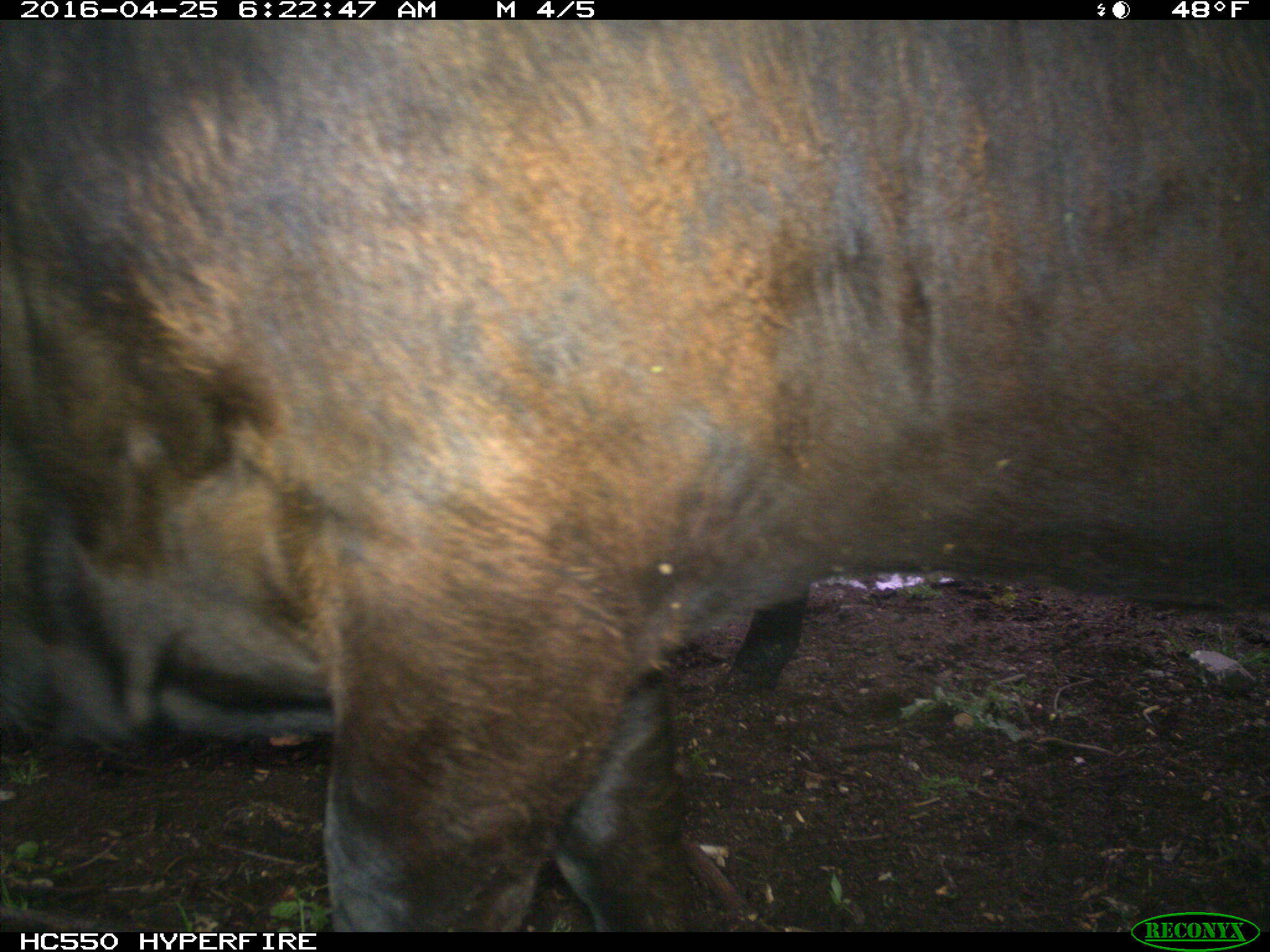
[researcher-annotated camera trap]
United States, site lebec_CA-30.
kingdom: Animalia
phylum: Chordata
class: Mammalia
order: Artiodactyla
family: Bovidae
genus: Bos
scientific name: Bos taurus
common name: domestic cow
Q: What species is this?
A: Bos taurus (domestic cow).